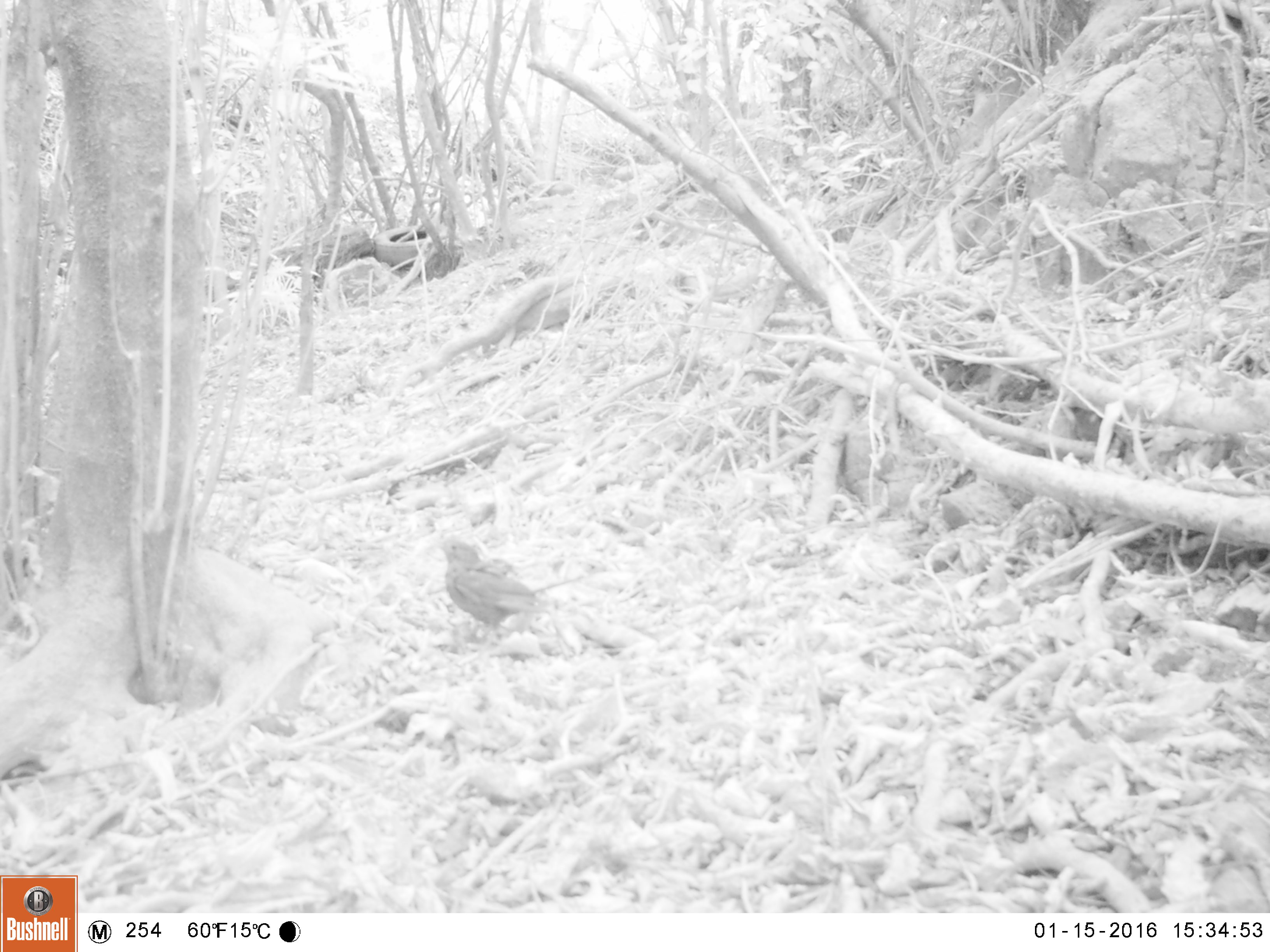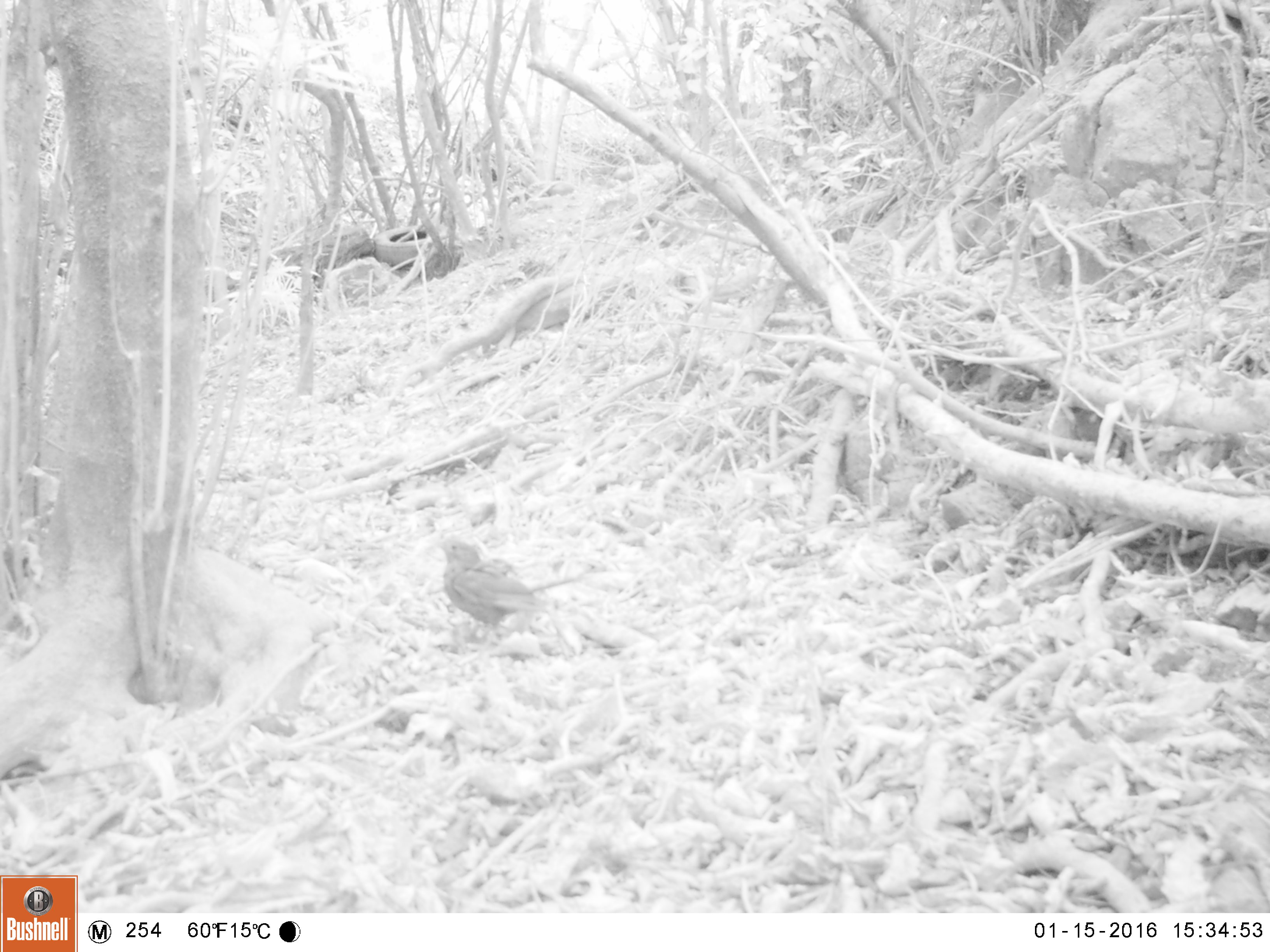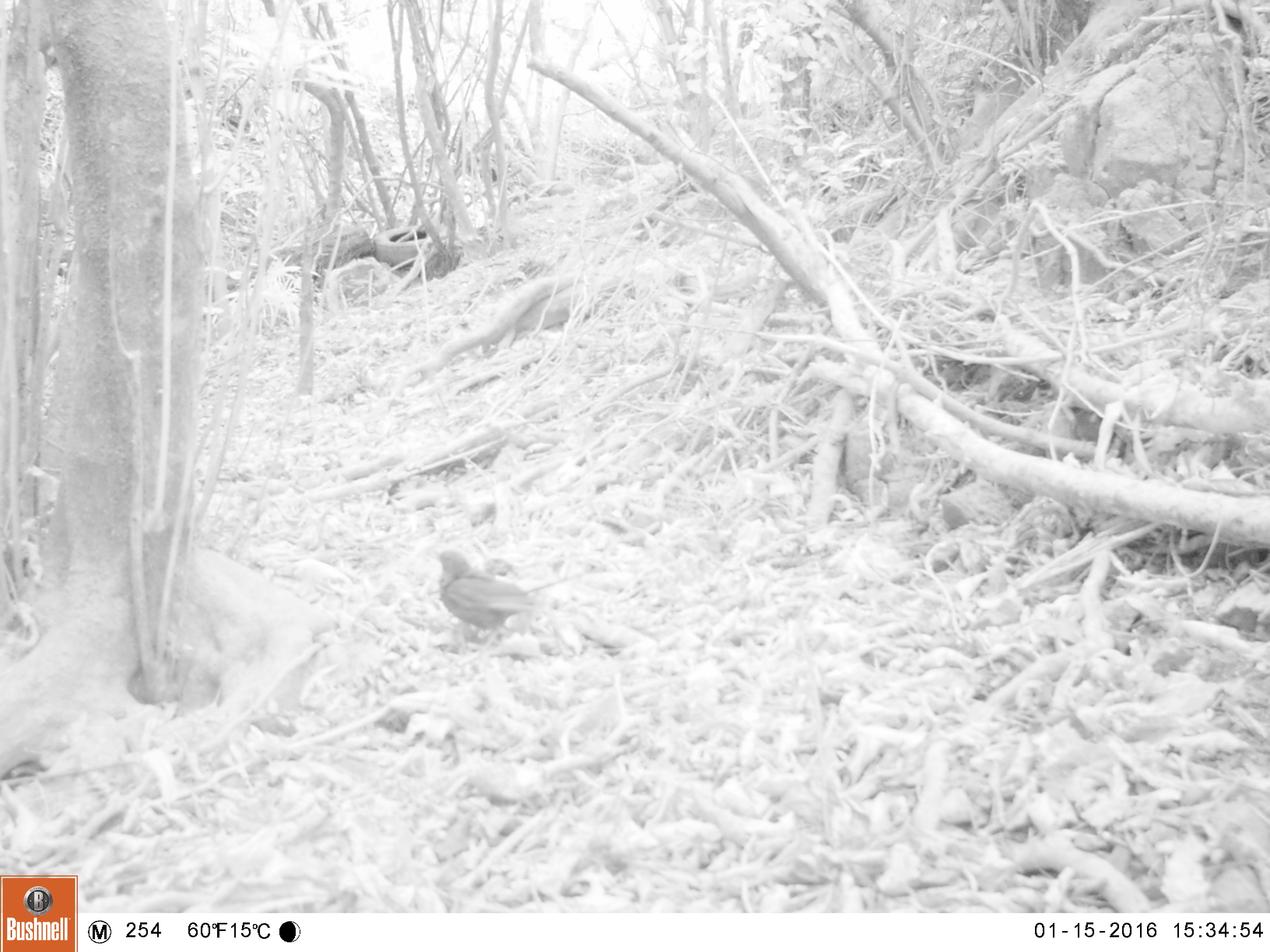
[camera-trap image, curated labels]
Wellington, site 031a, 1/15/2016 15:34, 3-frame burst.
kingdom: Animalia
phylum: Chordata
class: Aves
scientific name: Aves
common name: bird